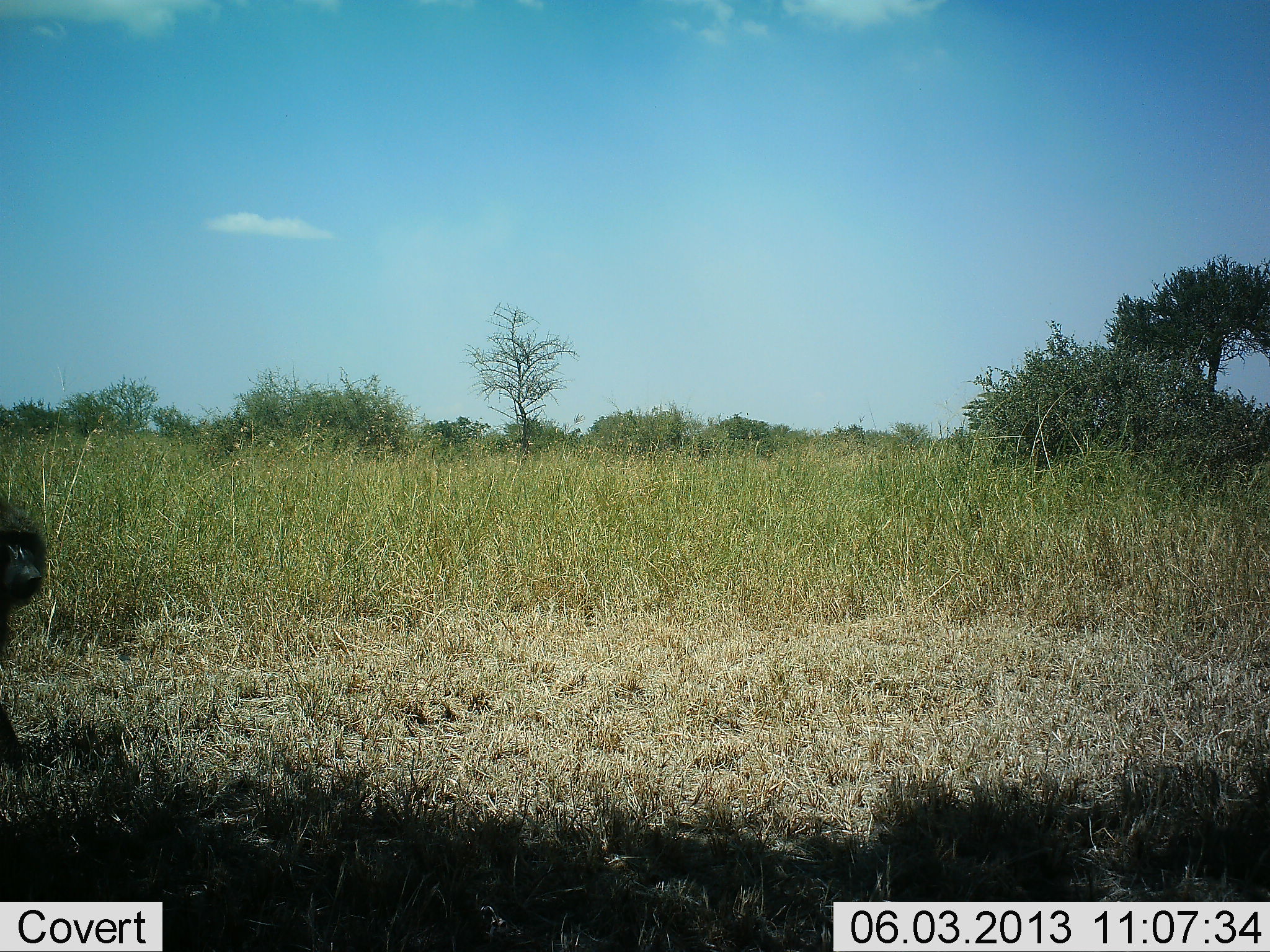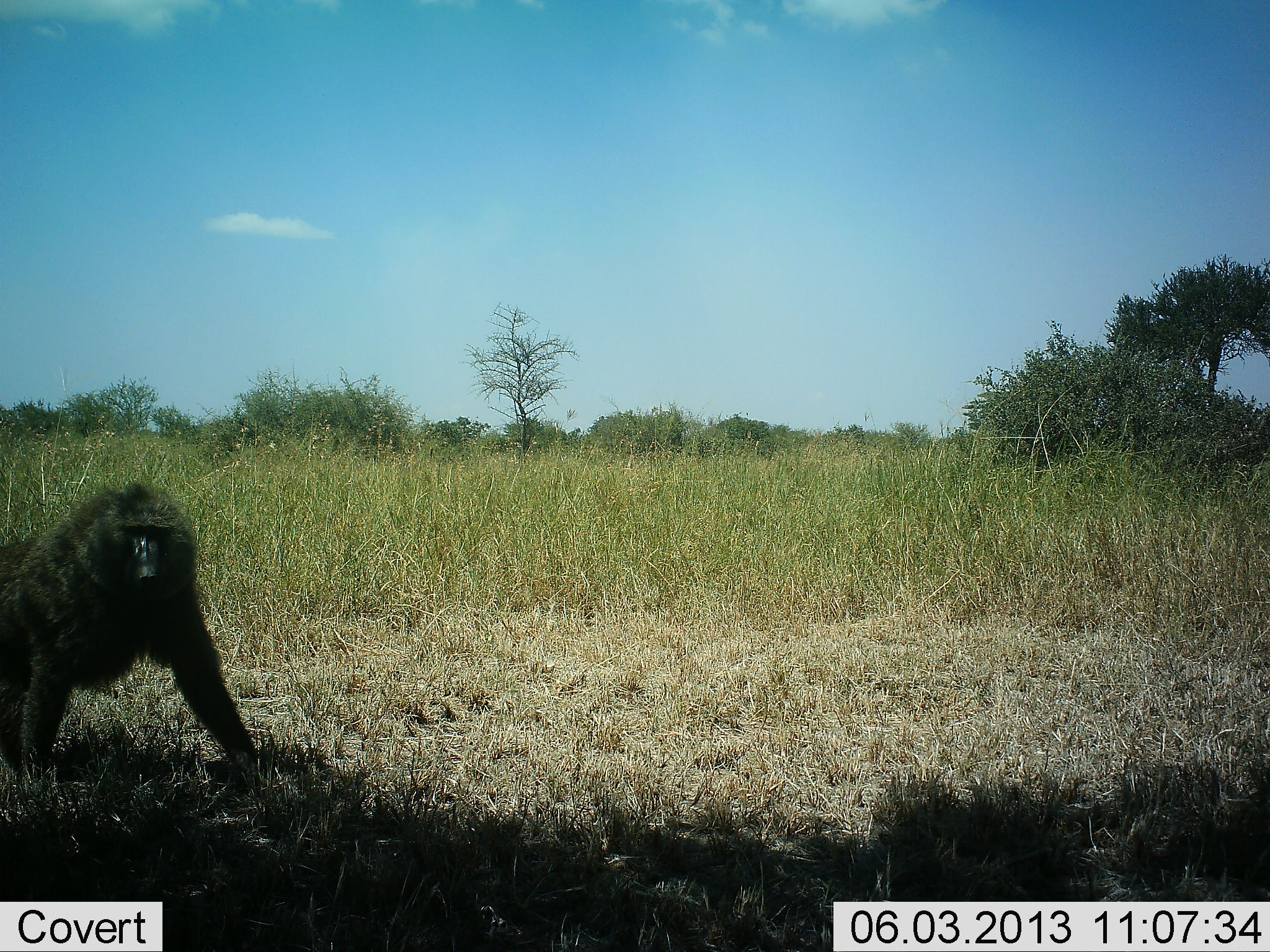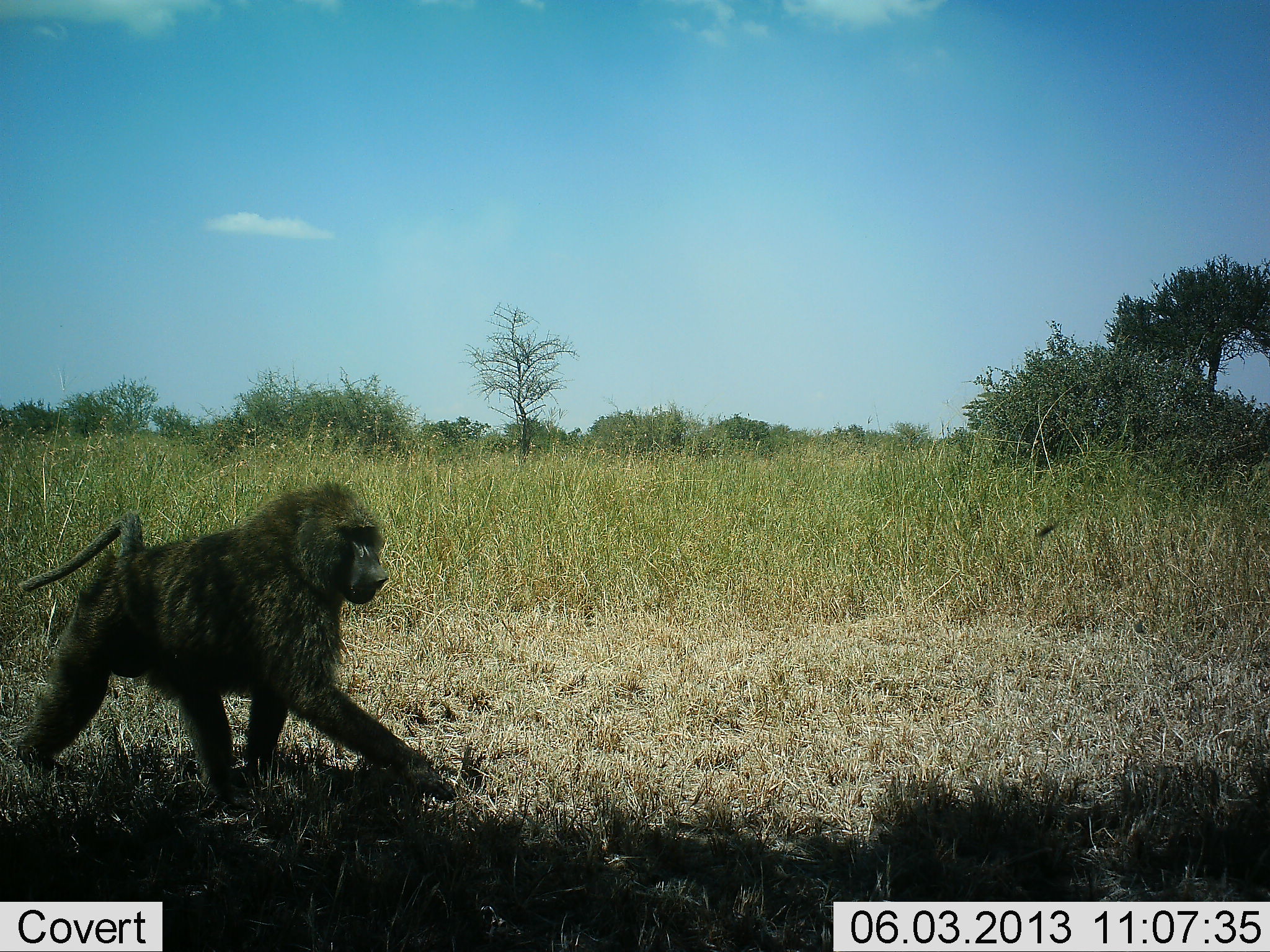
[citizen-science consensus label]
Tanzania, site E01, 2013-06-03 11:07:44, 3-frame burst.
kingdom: Animalia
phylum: Chordata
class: Mammalia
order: Primates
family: Cercopithecidae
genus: Papio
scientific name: Papio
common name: baboon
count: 1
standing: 16%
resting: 0%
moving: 84%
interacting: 0%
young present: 0%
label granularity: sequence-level